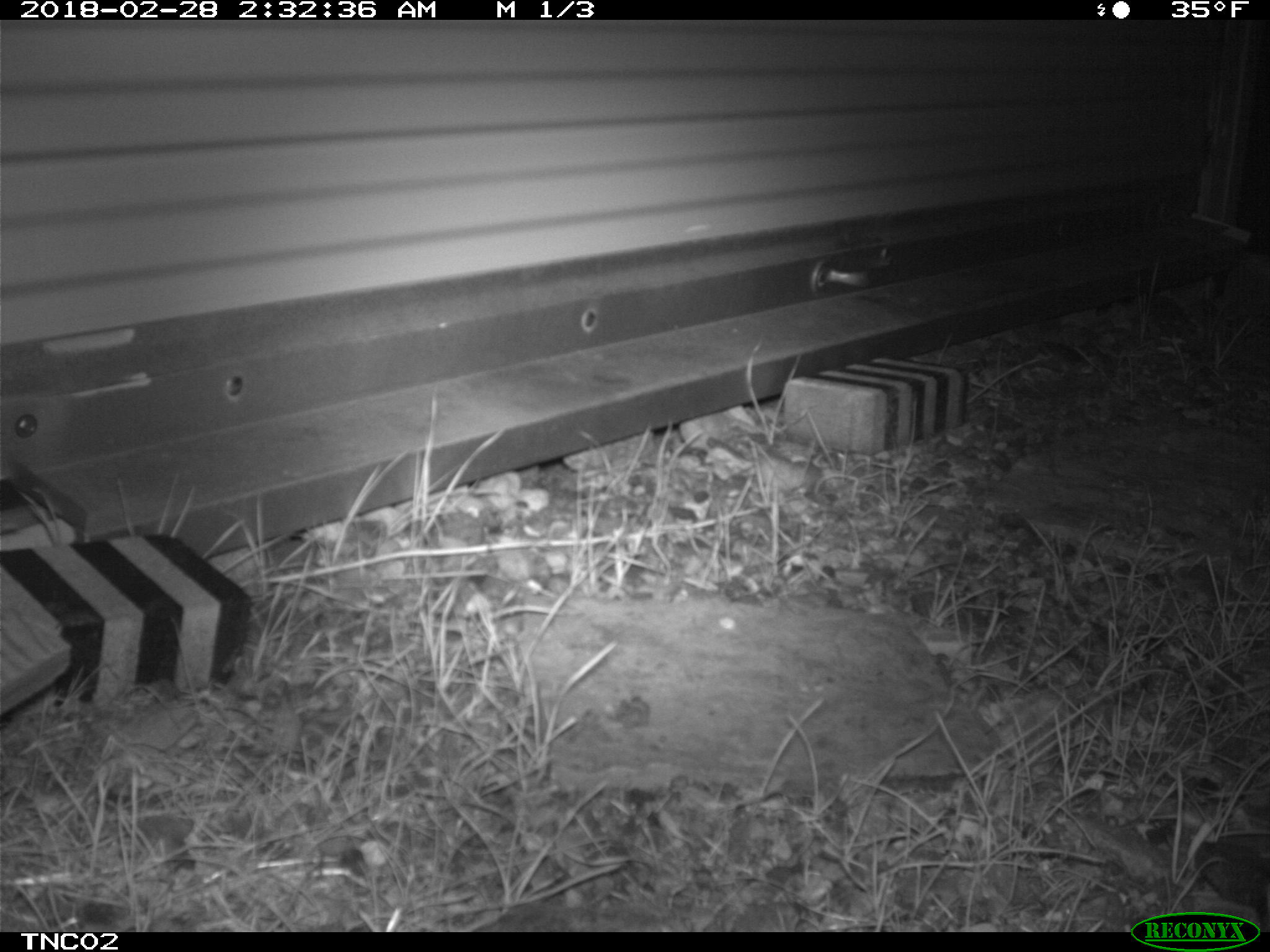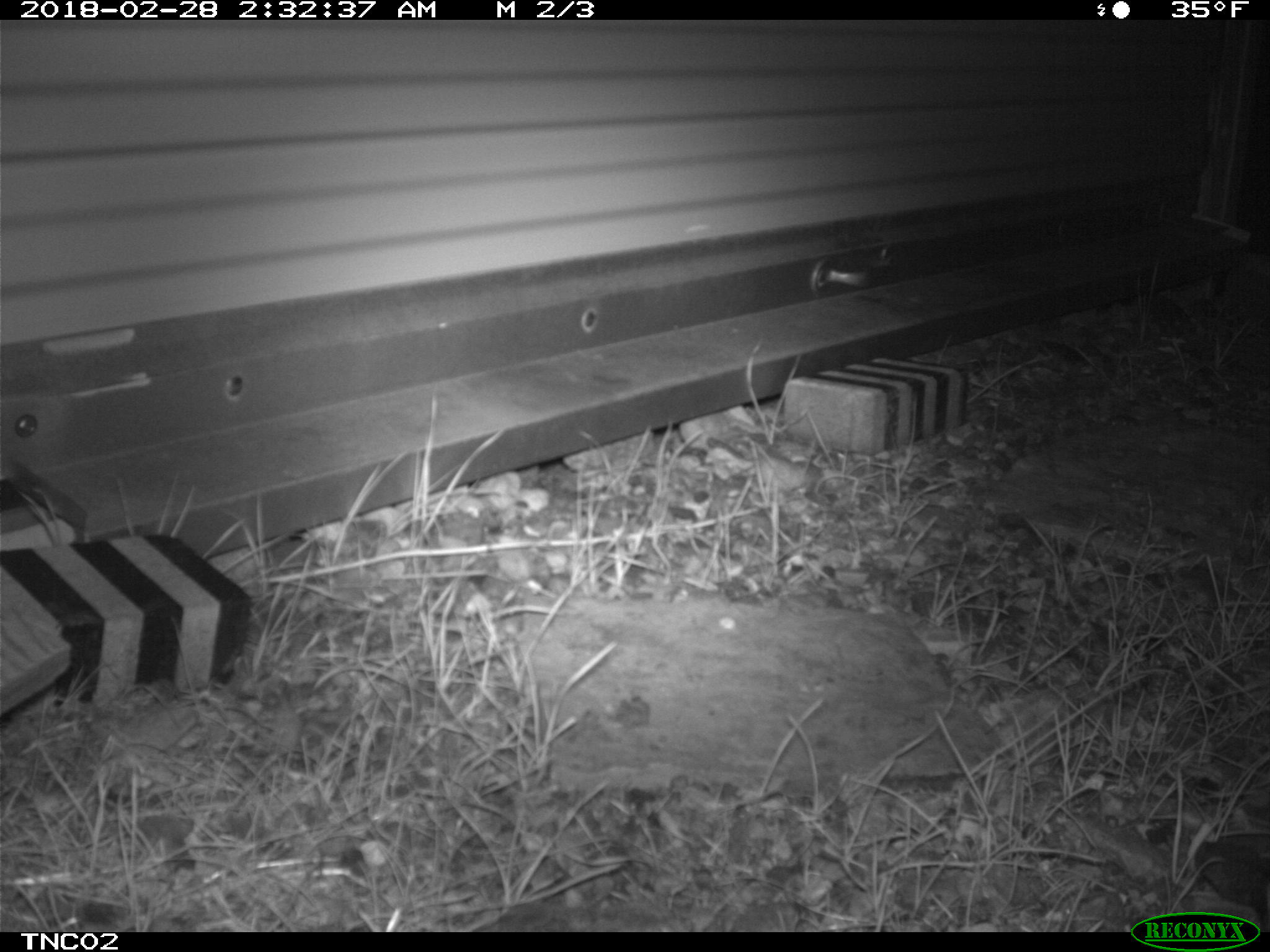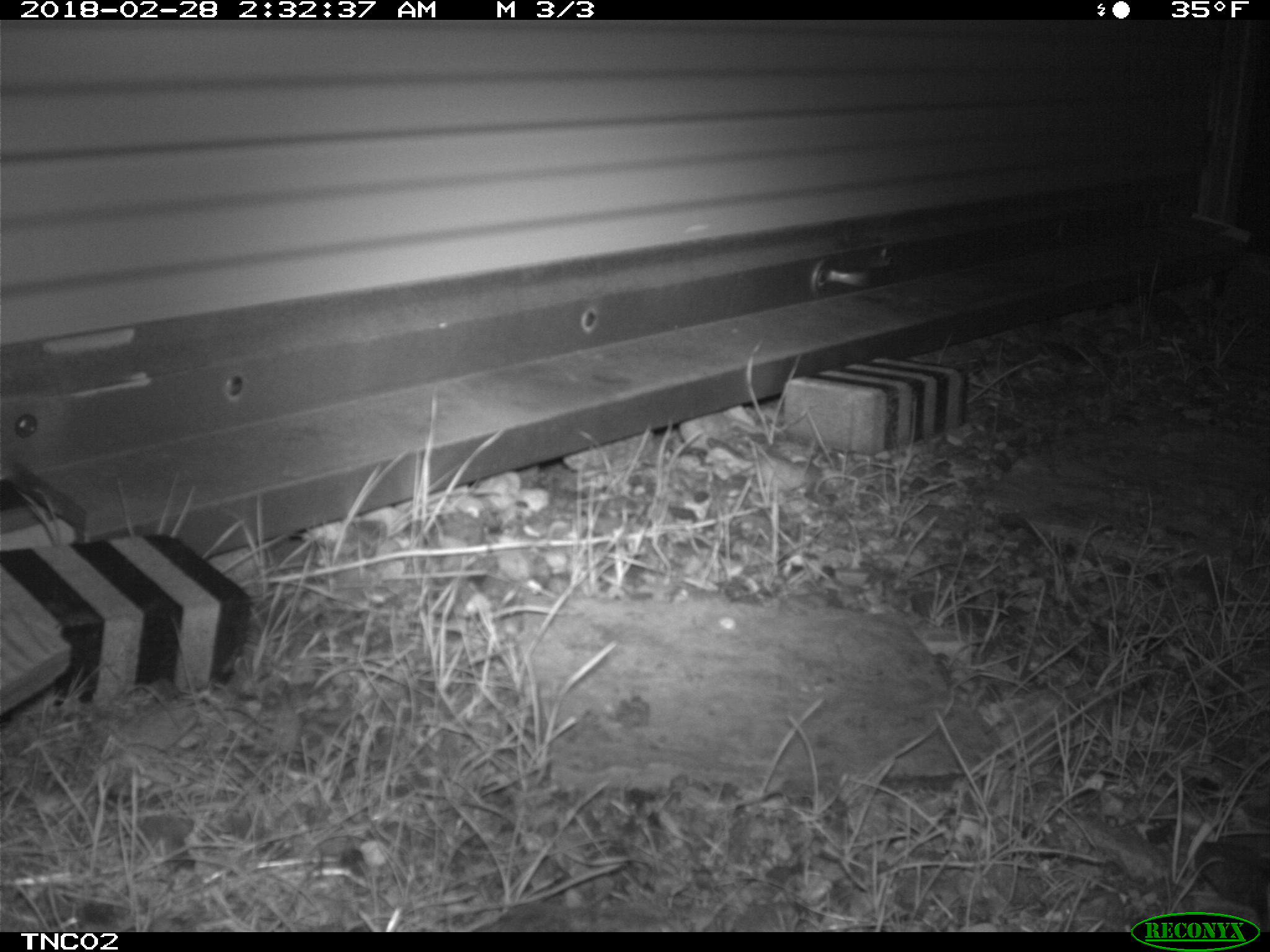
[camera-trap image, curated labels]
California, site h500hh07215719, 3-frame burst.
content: no animal present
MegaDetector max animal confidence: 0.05